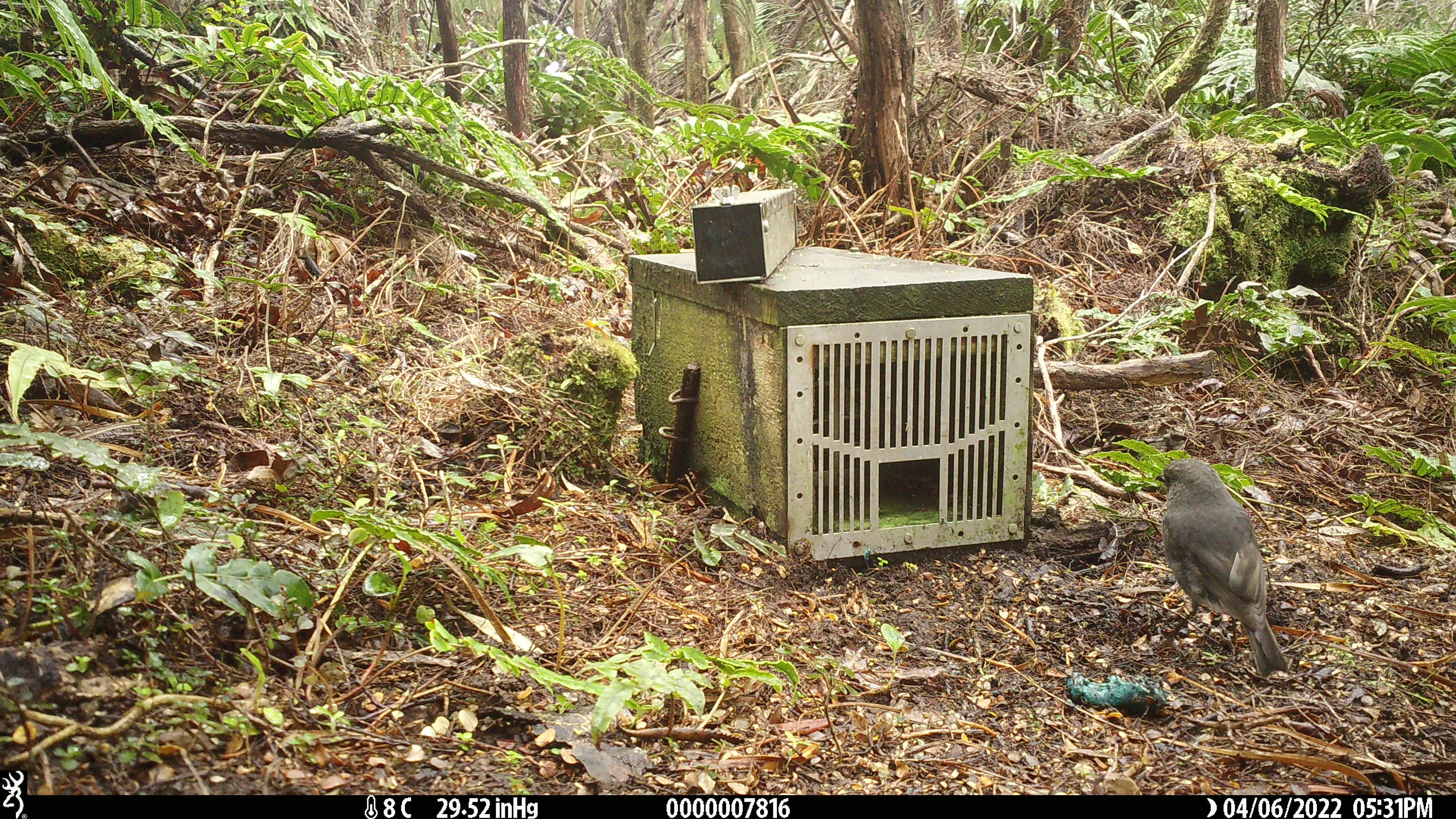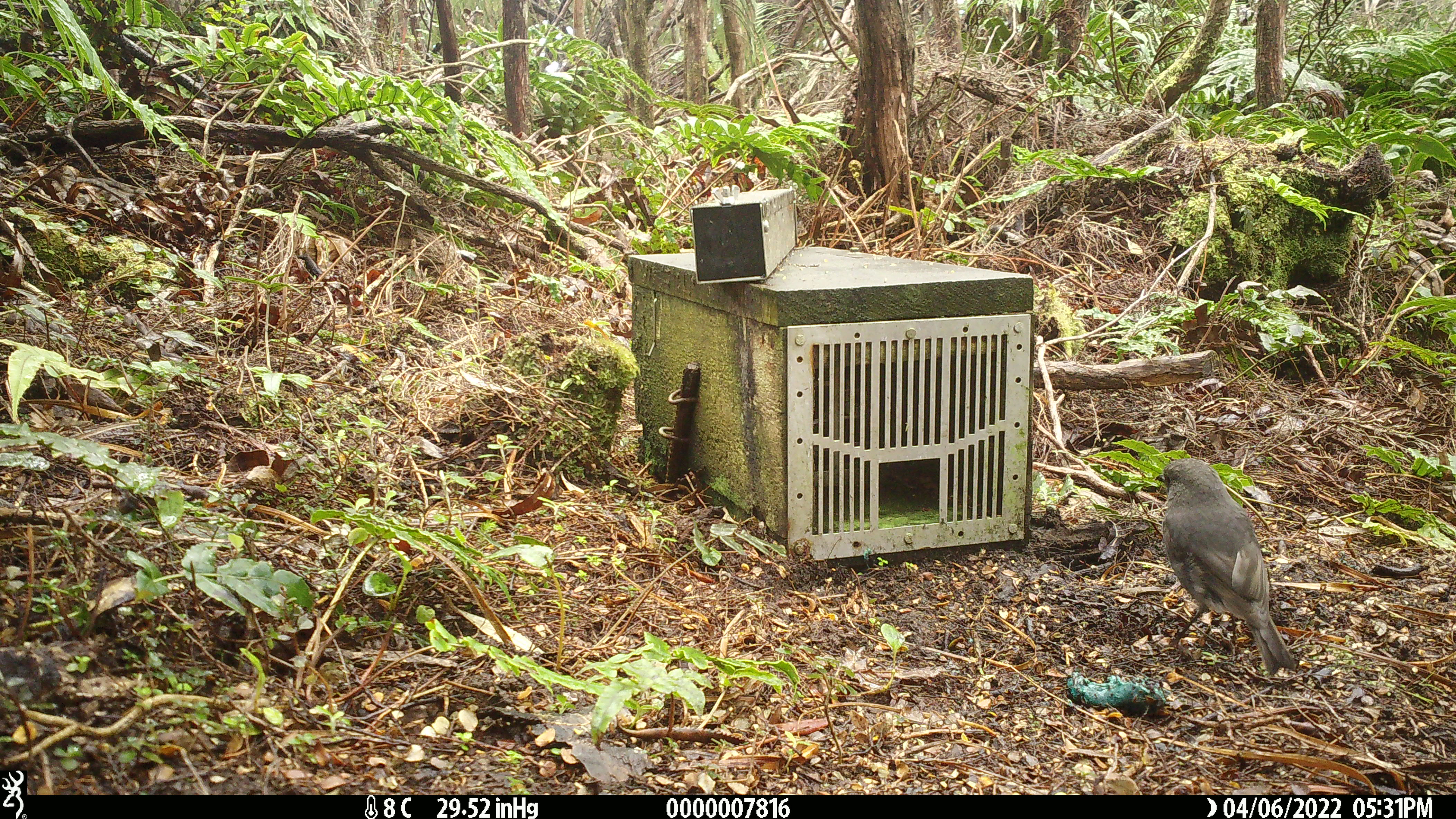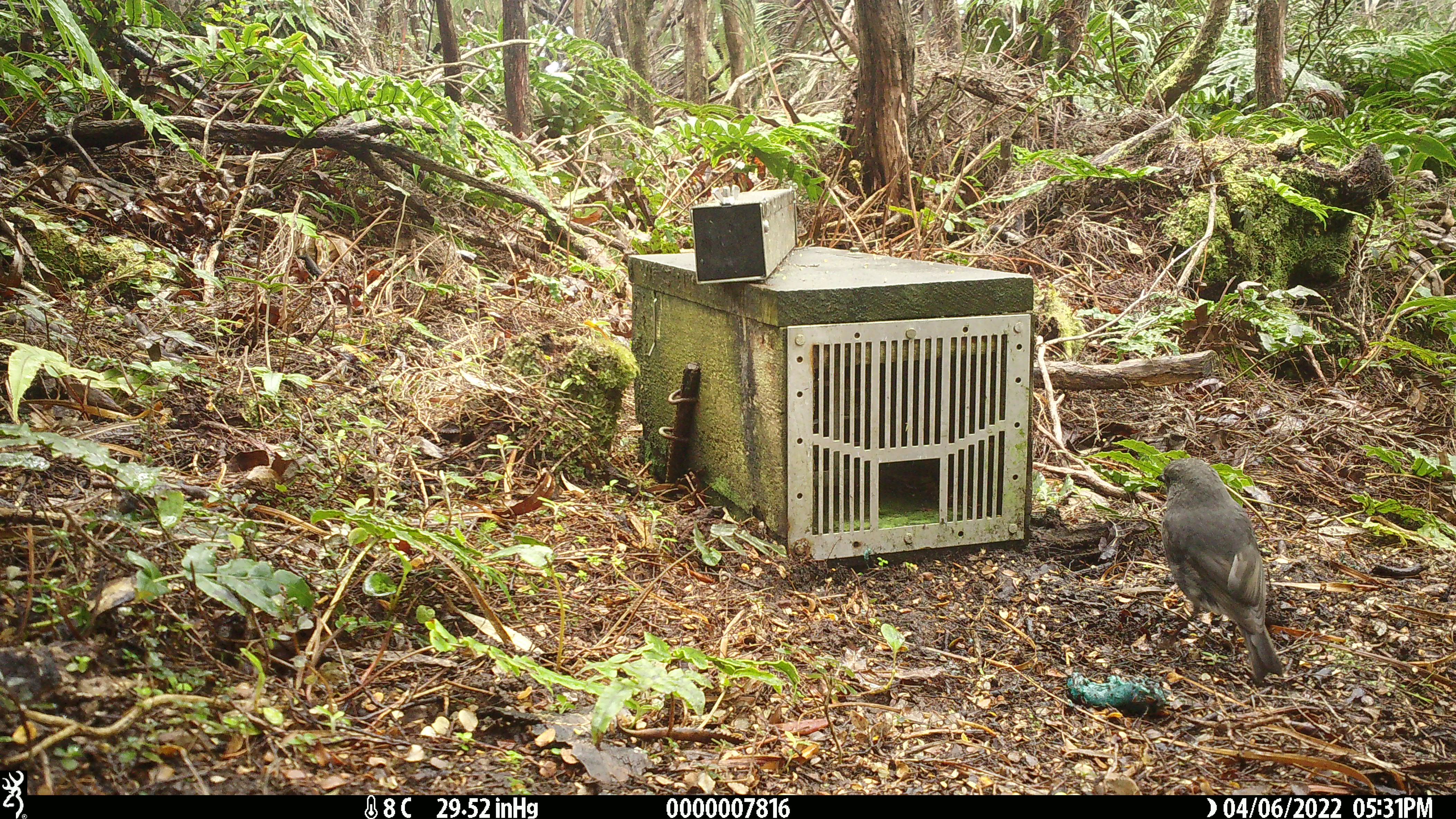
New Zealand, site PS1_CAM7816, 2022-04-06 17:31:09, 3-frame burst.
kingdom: Animalia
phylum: Chordata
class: Aves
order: Passeriformes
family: Petroicidae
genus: Petroica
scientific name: Petroica australis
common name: new zealand robin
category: robin